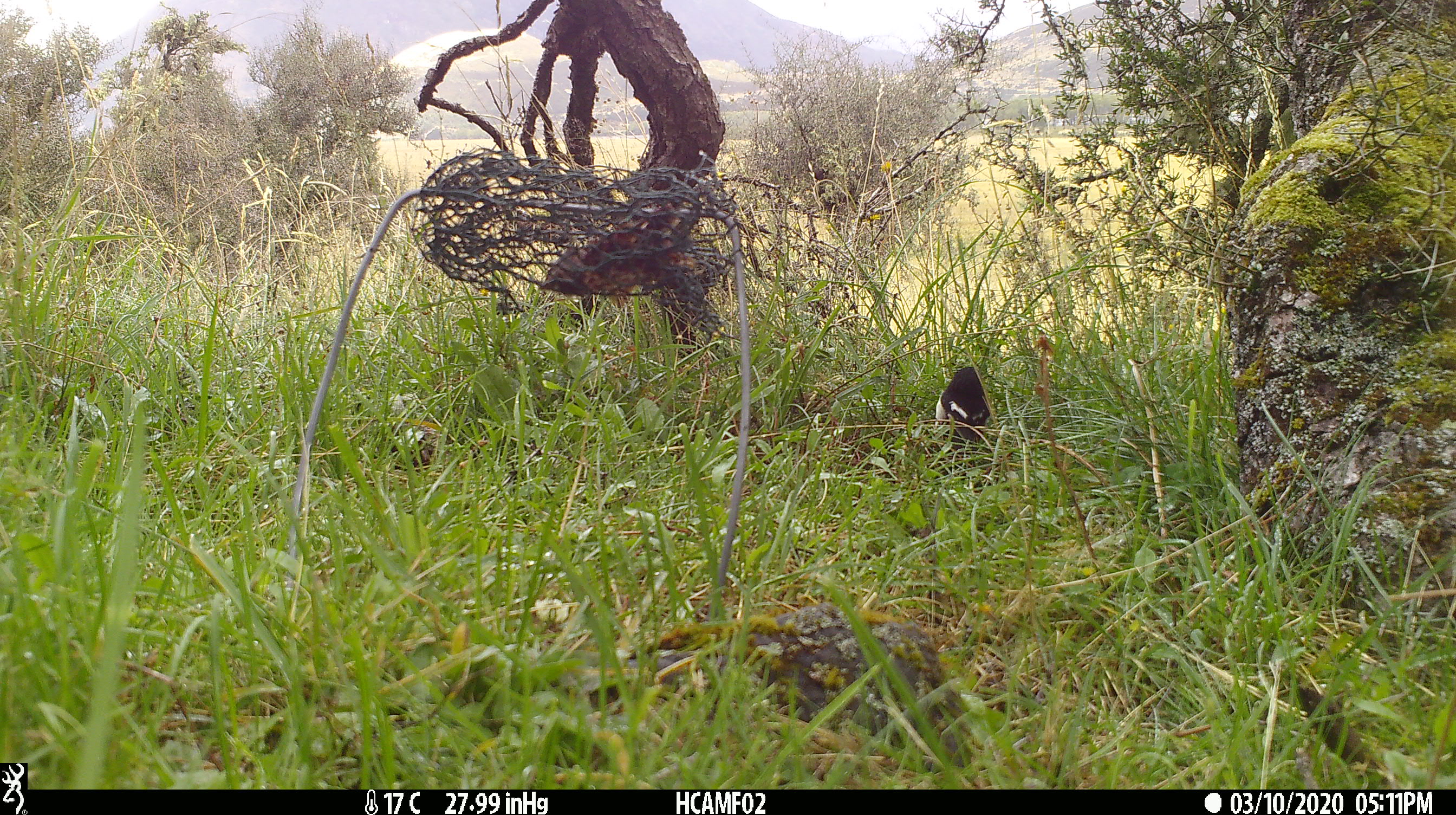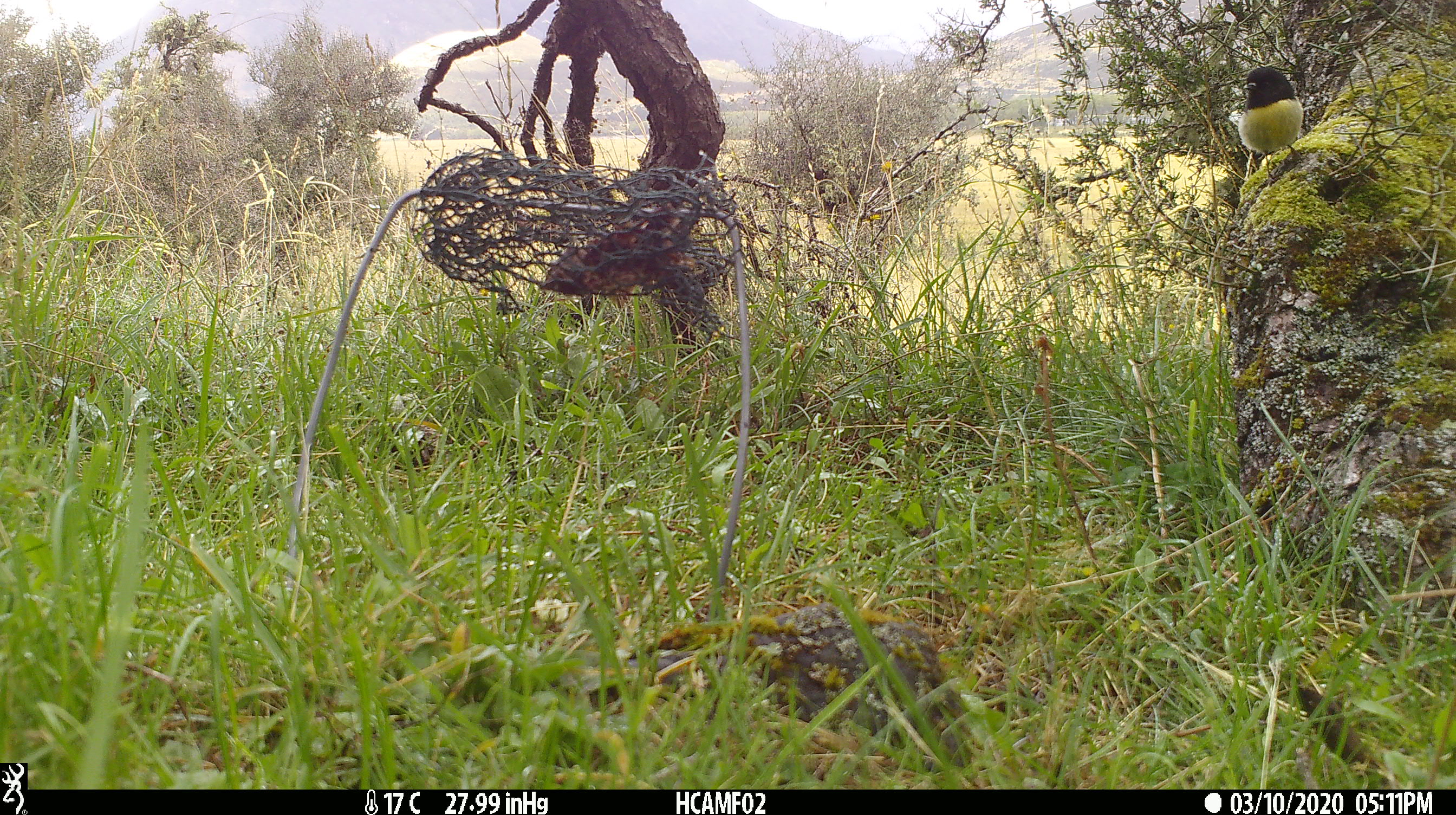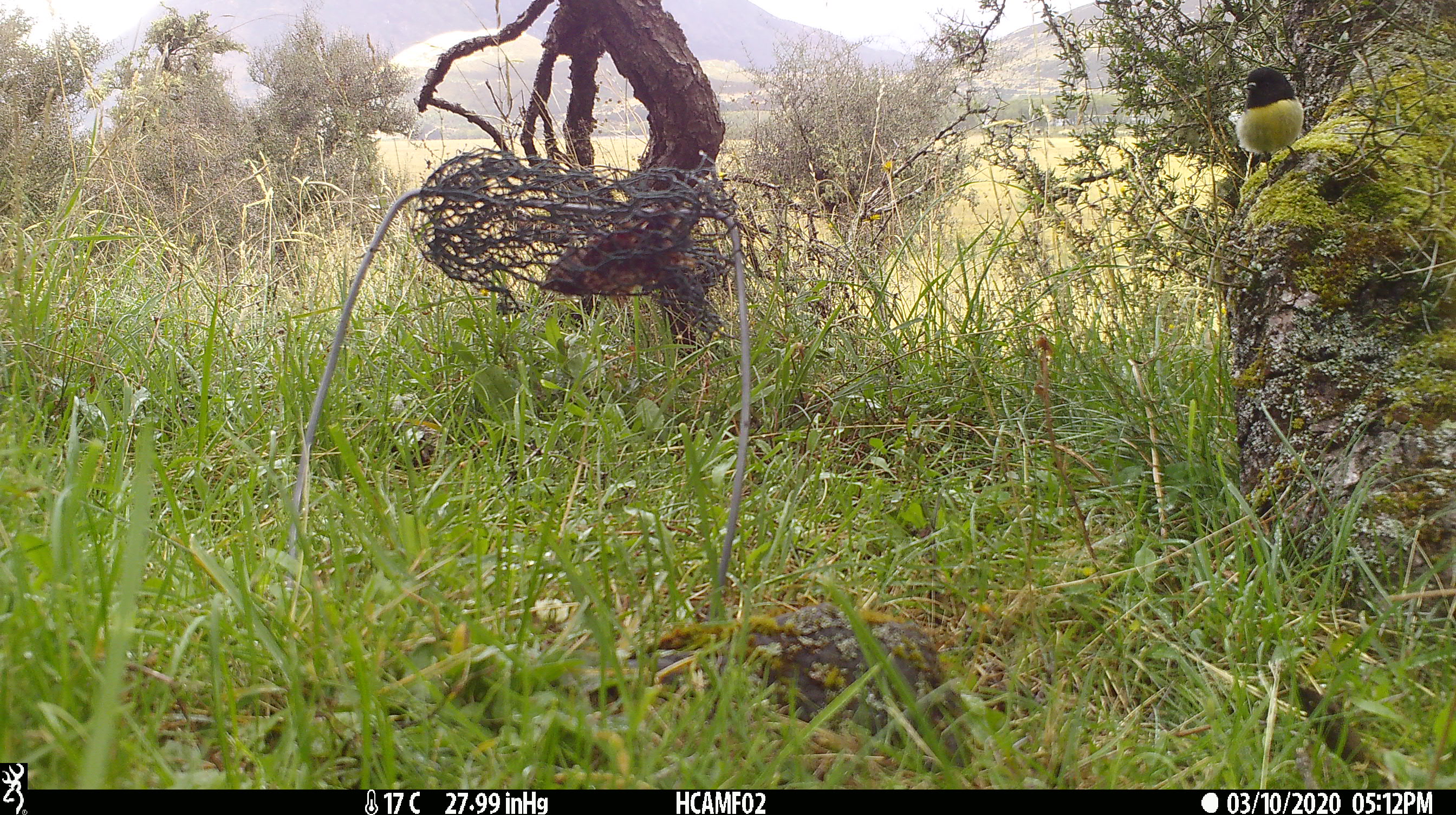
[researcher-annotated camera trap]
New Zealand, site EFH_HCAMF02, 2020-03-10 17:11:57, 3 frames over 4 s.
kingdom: Animalia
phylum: Chordata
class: Aves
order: Passeriformes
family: Petroicidae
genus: Petroica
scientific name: Petroica macrocephala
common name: tomtit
Tomtit (Petroica macrocephala).